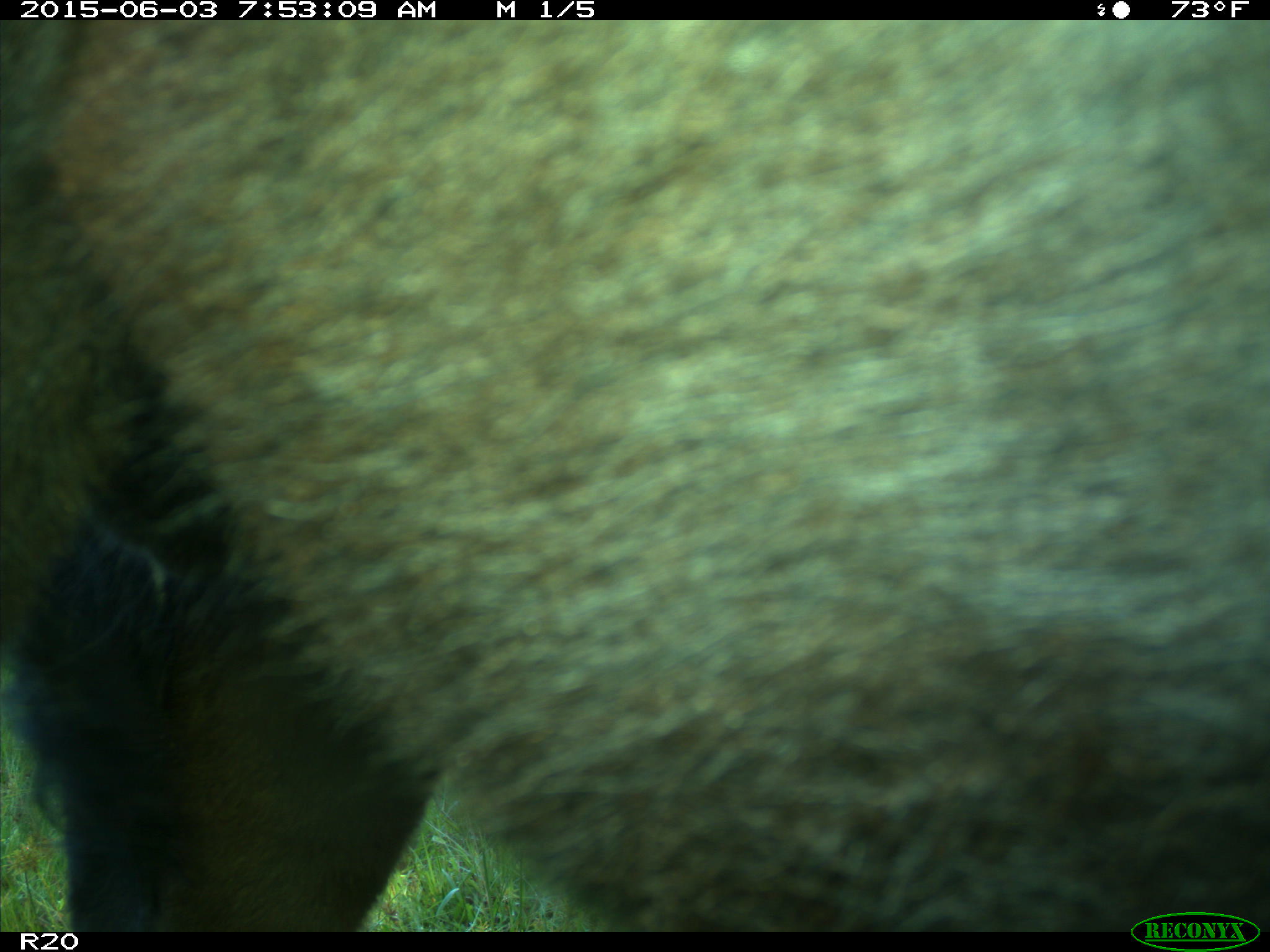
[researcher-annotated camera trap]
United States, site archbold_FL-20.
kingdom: Animalia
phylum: Chordata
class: Mammalia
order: Artiodactyla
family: Bovidae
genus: Bos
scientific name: Bos taurus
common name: domestic cow